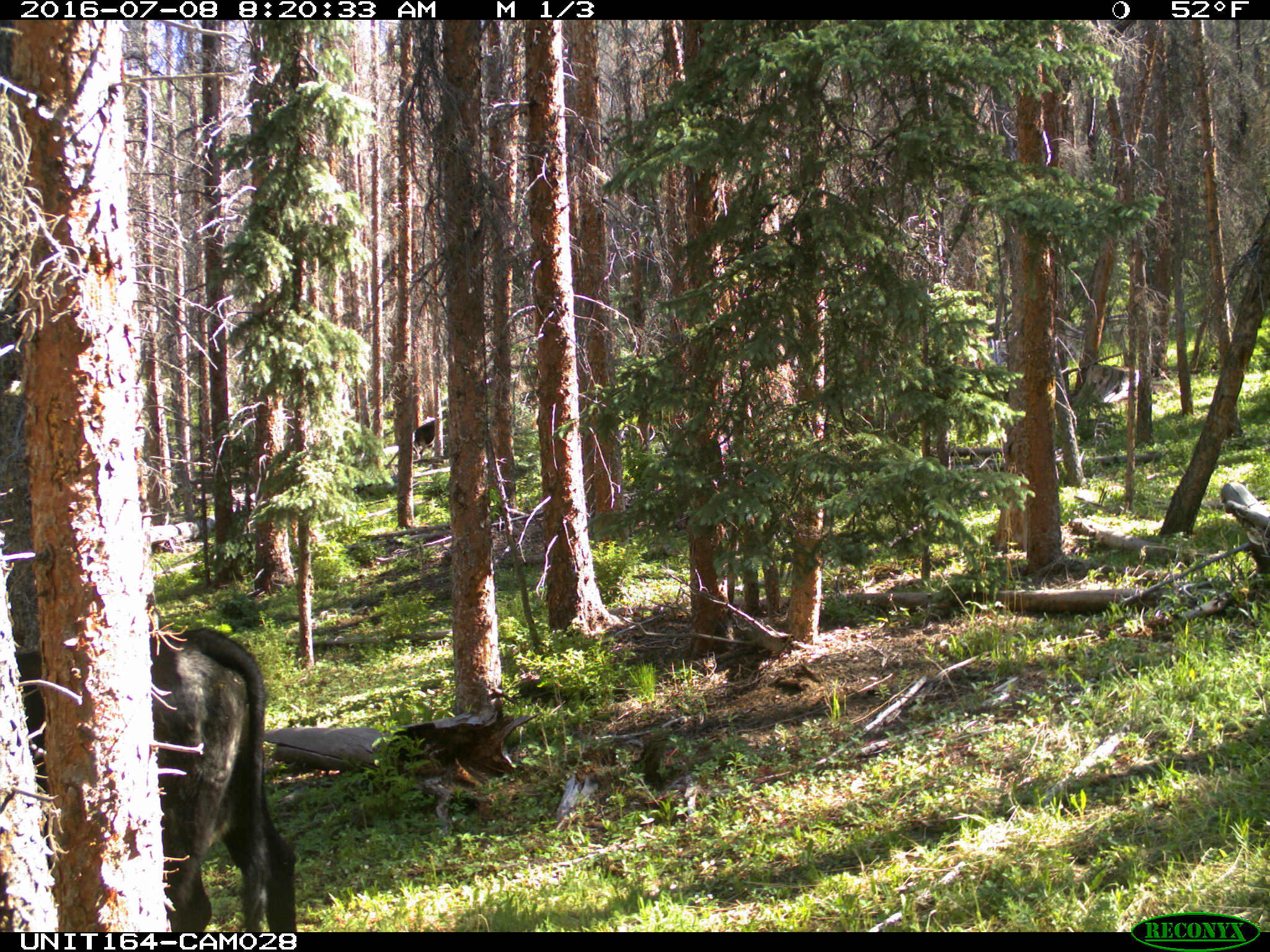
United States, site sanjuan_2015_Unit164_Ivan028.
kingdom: Animalia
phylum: Chordata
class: Mammalia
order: Artiodactyla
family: Bovidae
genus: Bos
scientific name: Bos taurus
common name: domestic cow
Bos taurus (domestic cow).